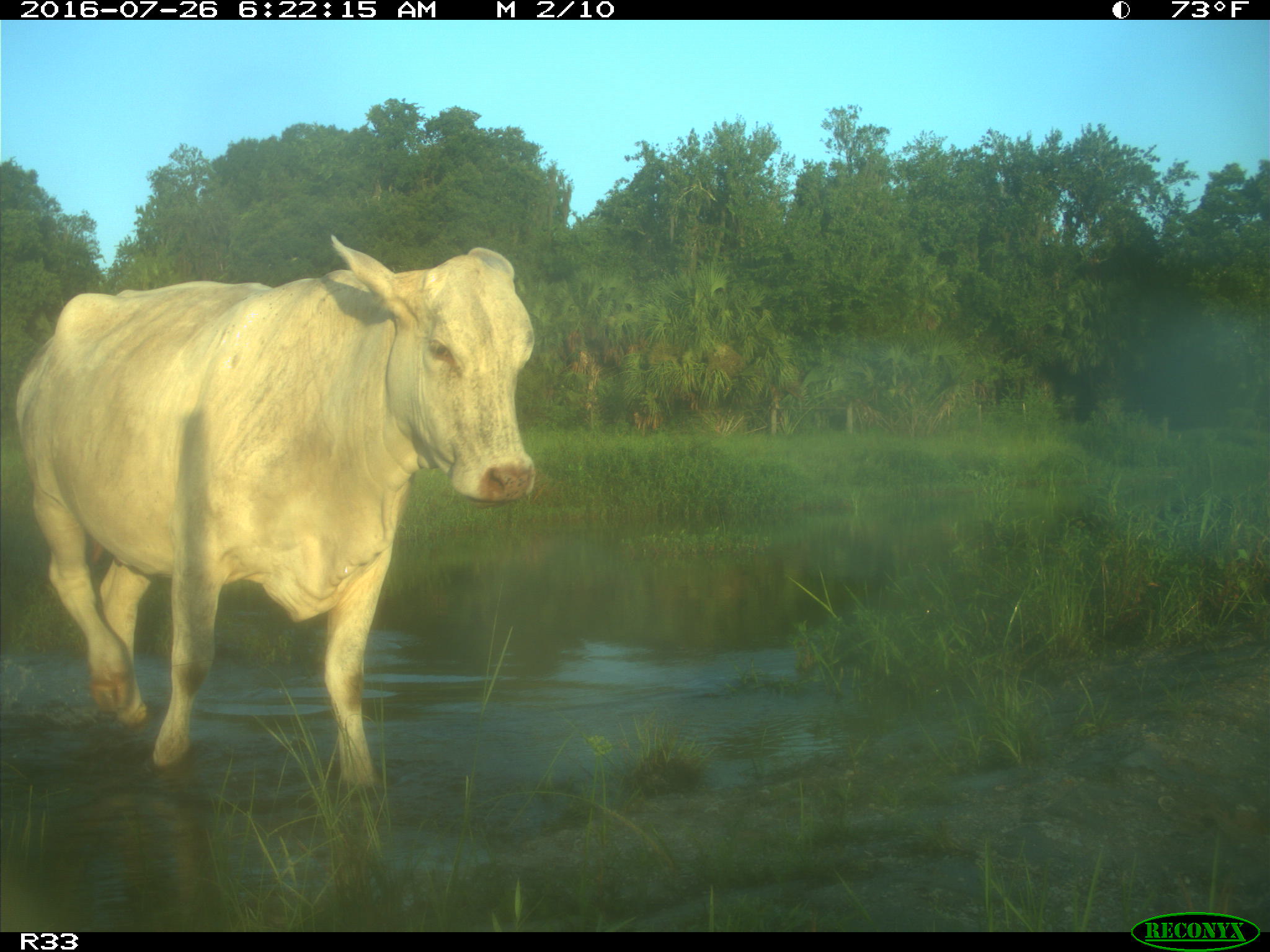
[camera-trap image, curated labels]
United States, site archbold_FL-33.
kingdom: Animalia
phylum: Chordata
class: Mammalia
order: Artiodactyla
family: Bovidae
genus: Bos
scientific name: Bos taurus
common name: domestic cow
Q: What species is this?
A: Bos taurus (domestic cow).